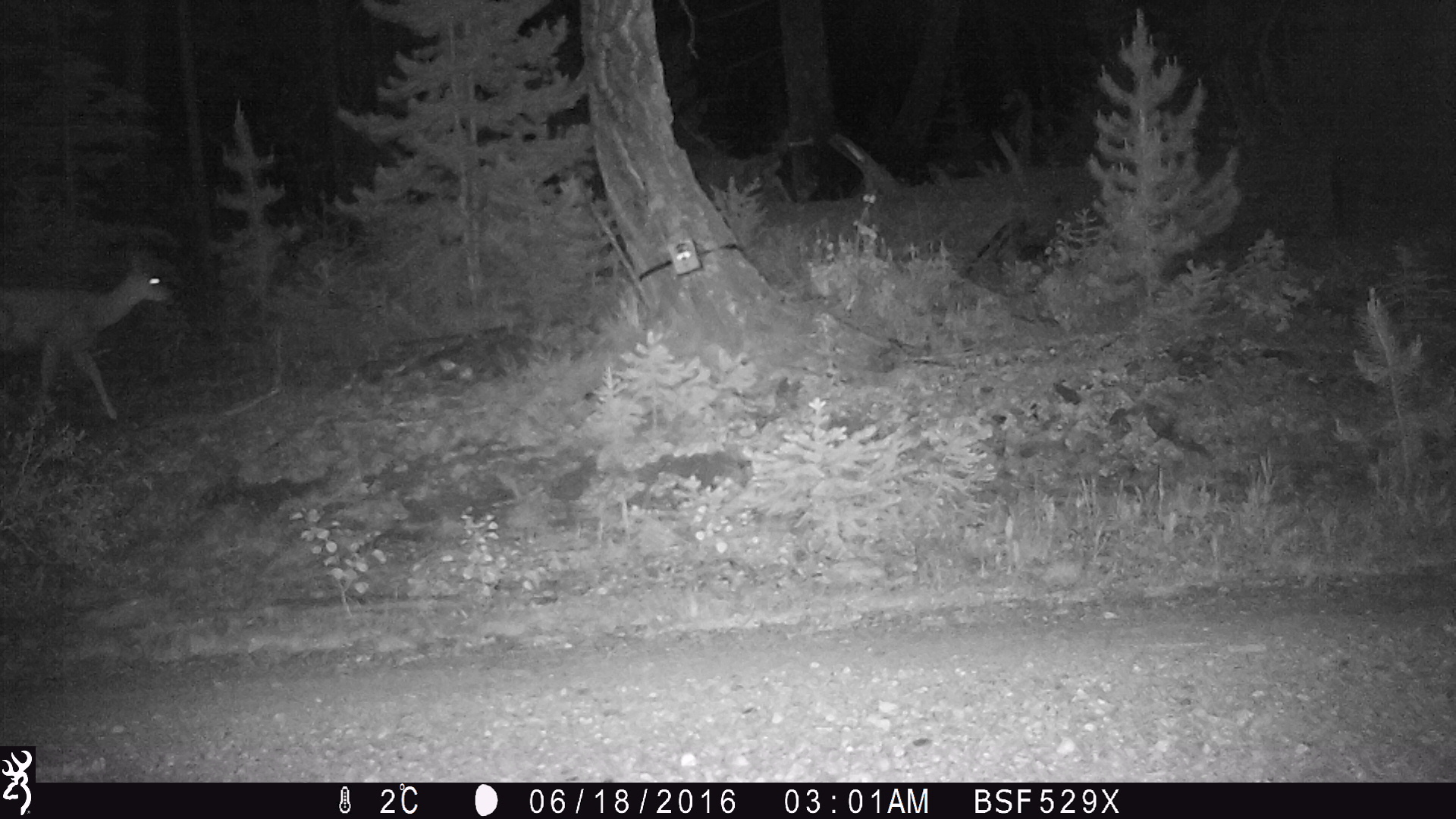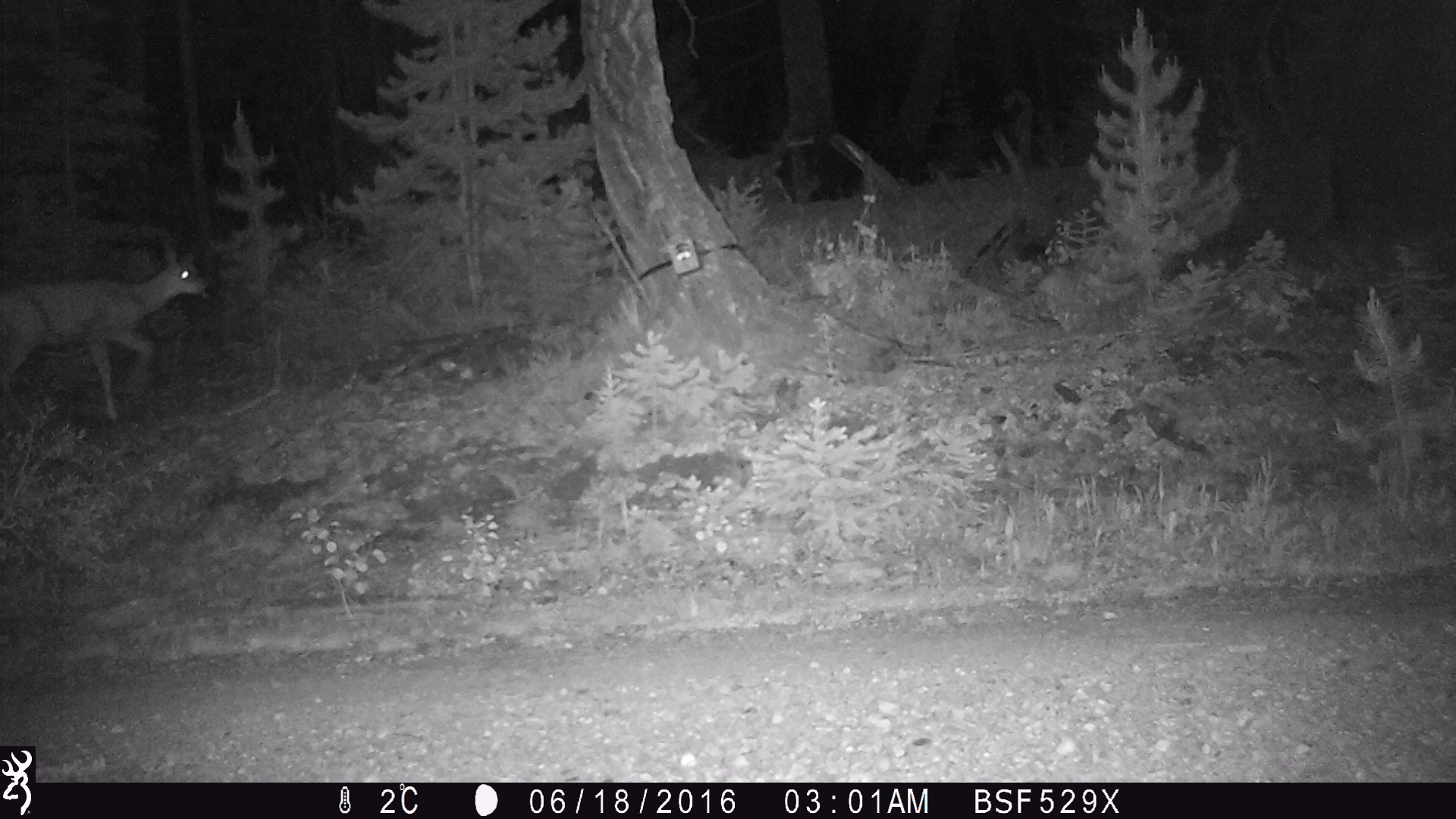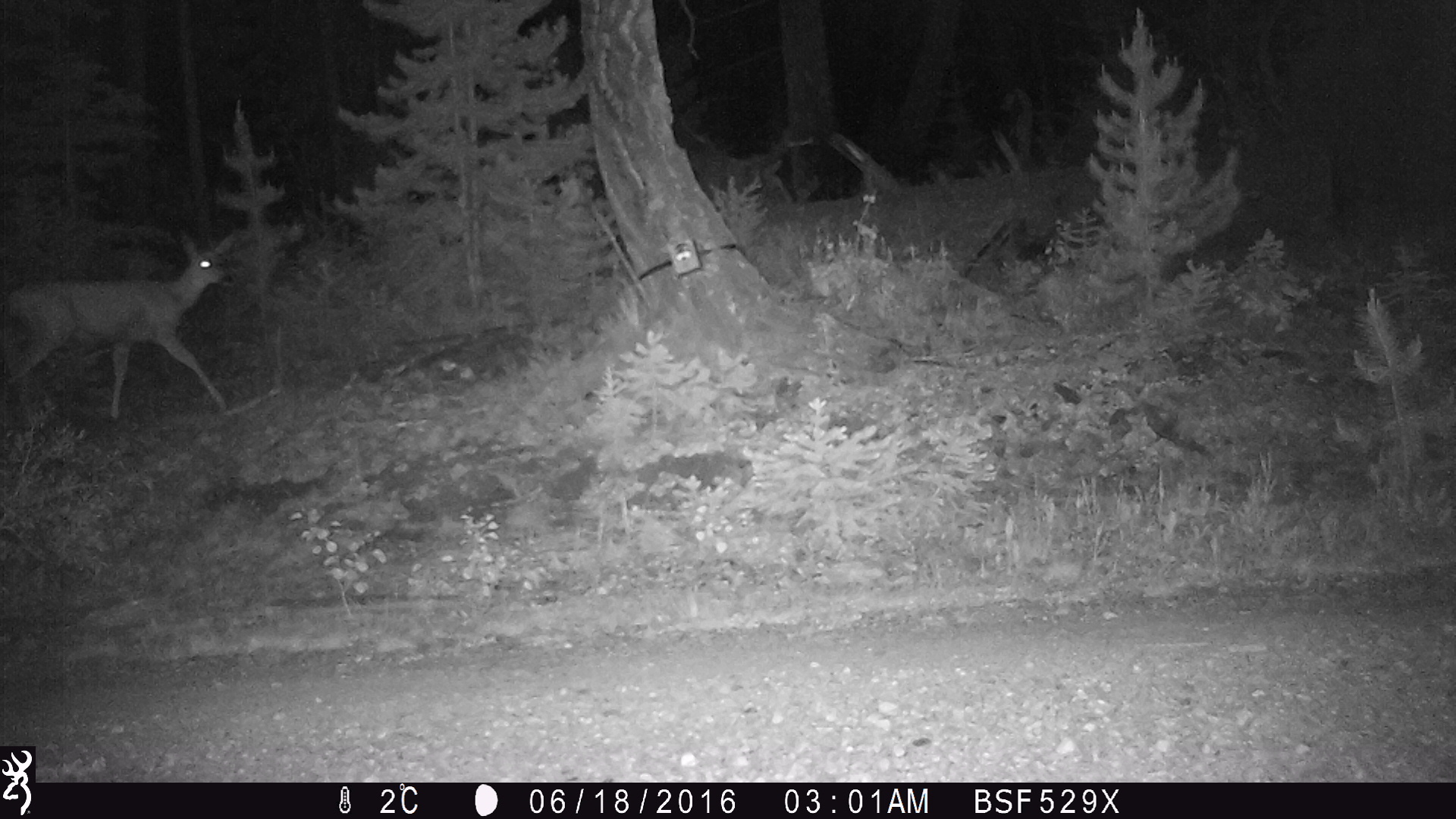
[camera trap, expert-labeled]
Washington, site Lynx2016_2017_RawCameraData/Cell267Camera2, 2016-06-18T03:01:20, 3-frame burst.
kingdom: Animalia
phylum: Chordata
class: Mammalia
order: Artiodactyla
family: Cervidae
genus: Odocoileus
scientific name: Odocoileus hemionus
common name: mule deer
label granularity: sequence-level